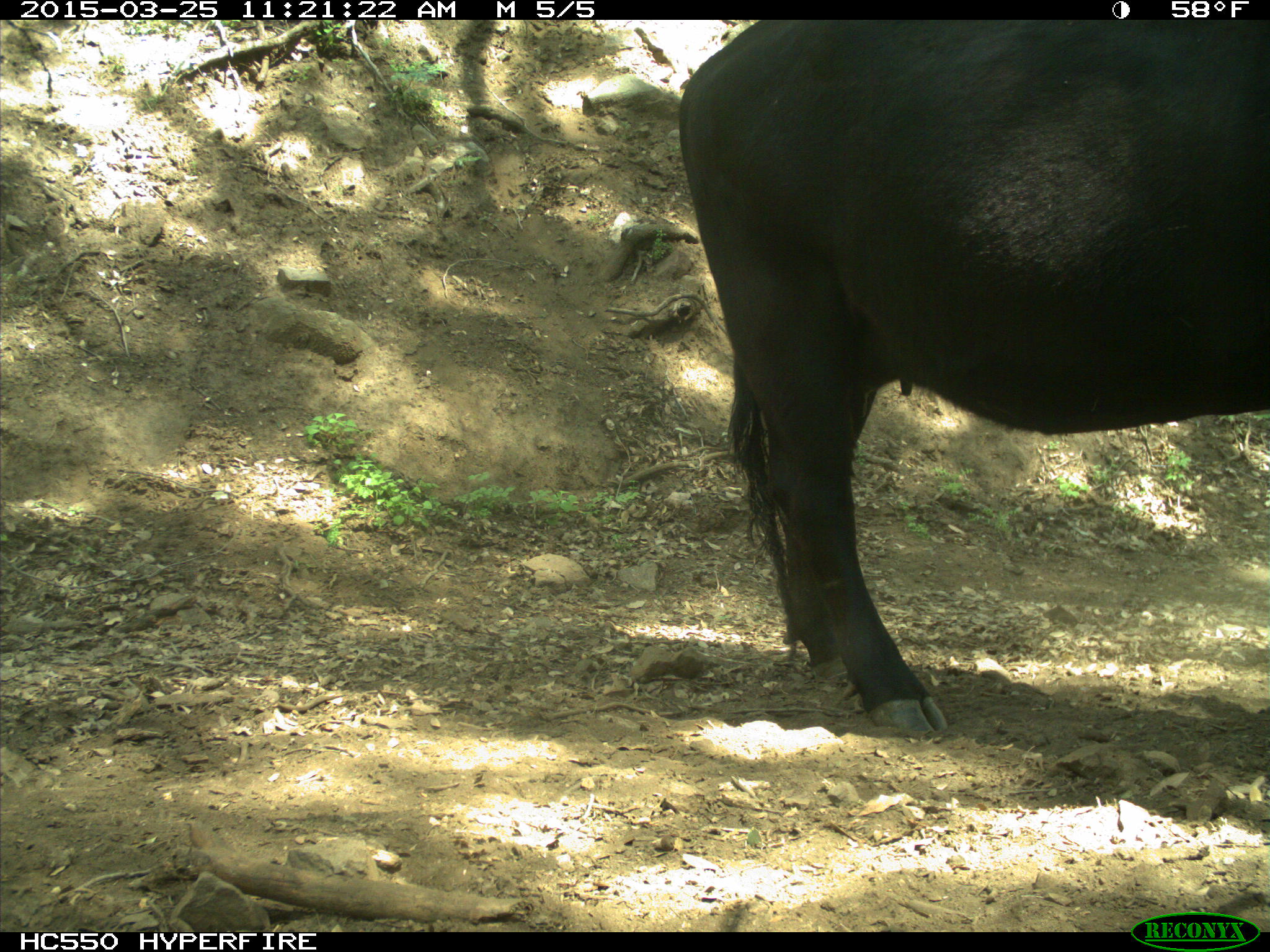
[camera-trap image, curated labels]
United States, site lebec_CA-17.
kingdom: Animalia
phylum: Chordata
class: Mammalia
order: Artiodactyla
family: Bovidae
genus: Bos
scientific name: Bos taurus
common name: domestic cow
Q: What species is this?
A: Bos taurus (domestic cow).